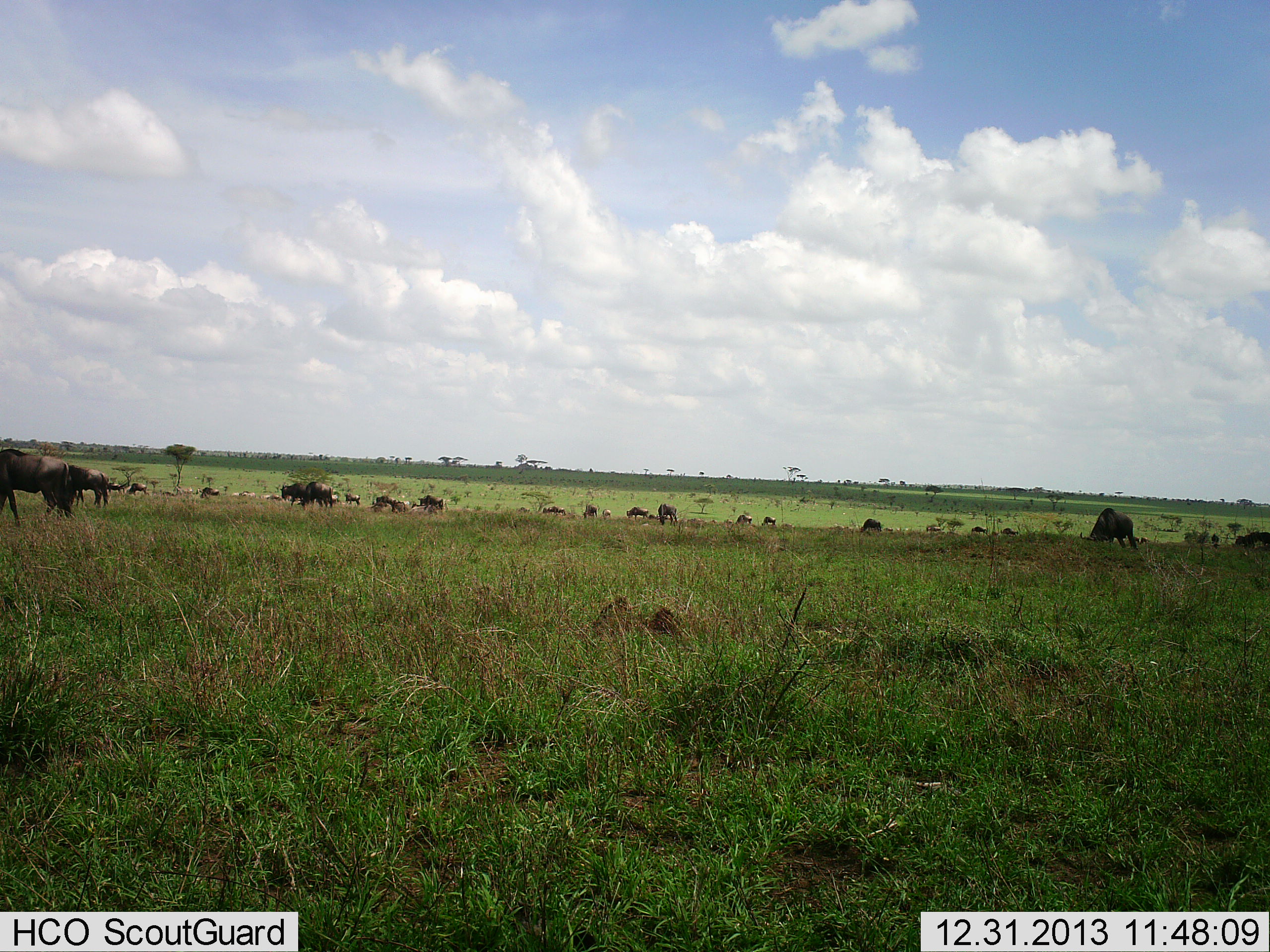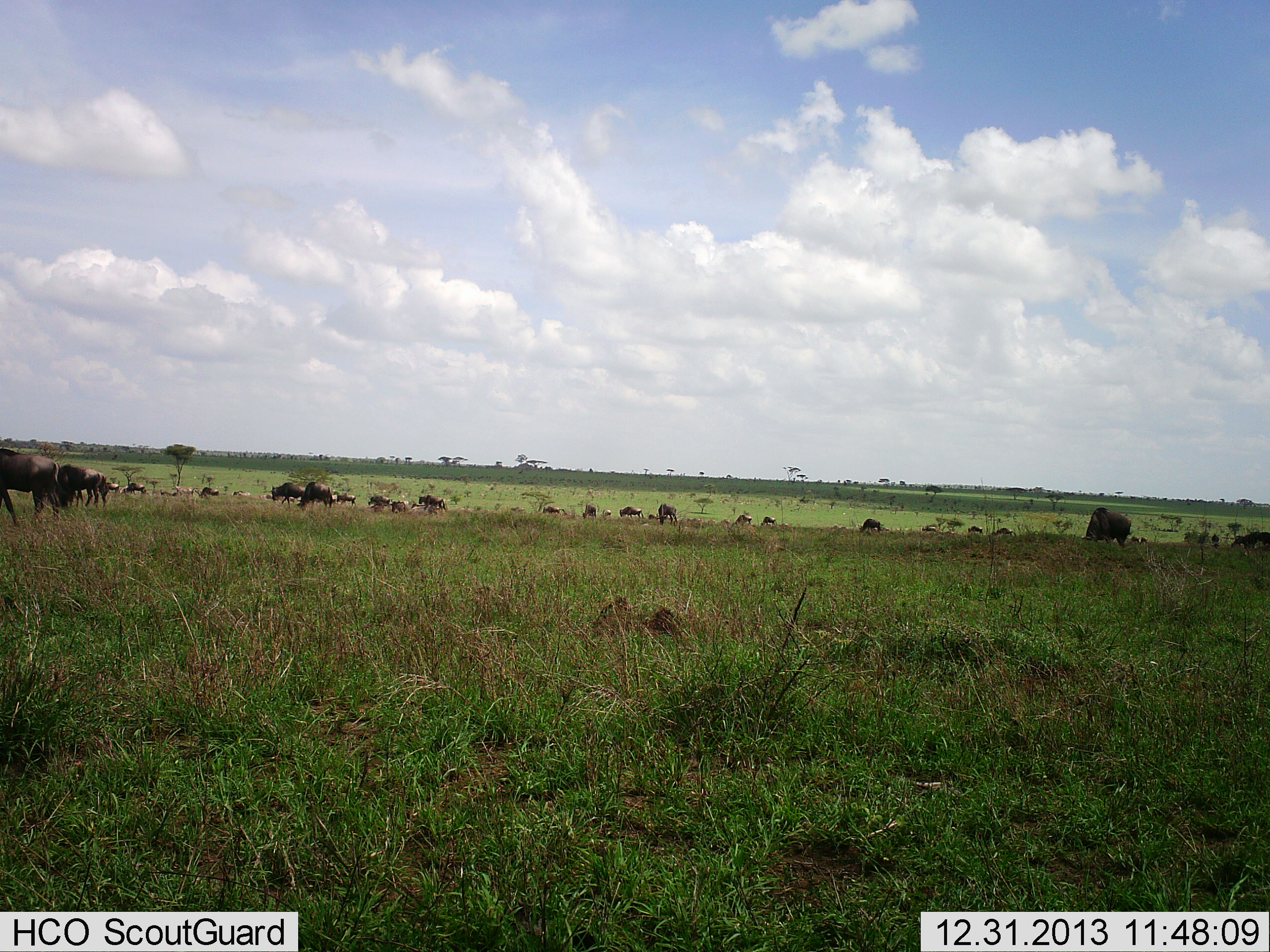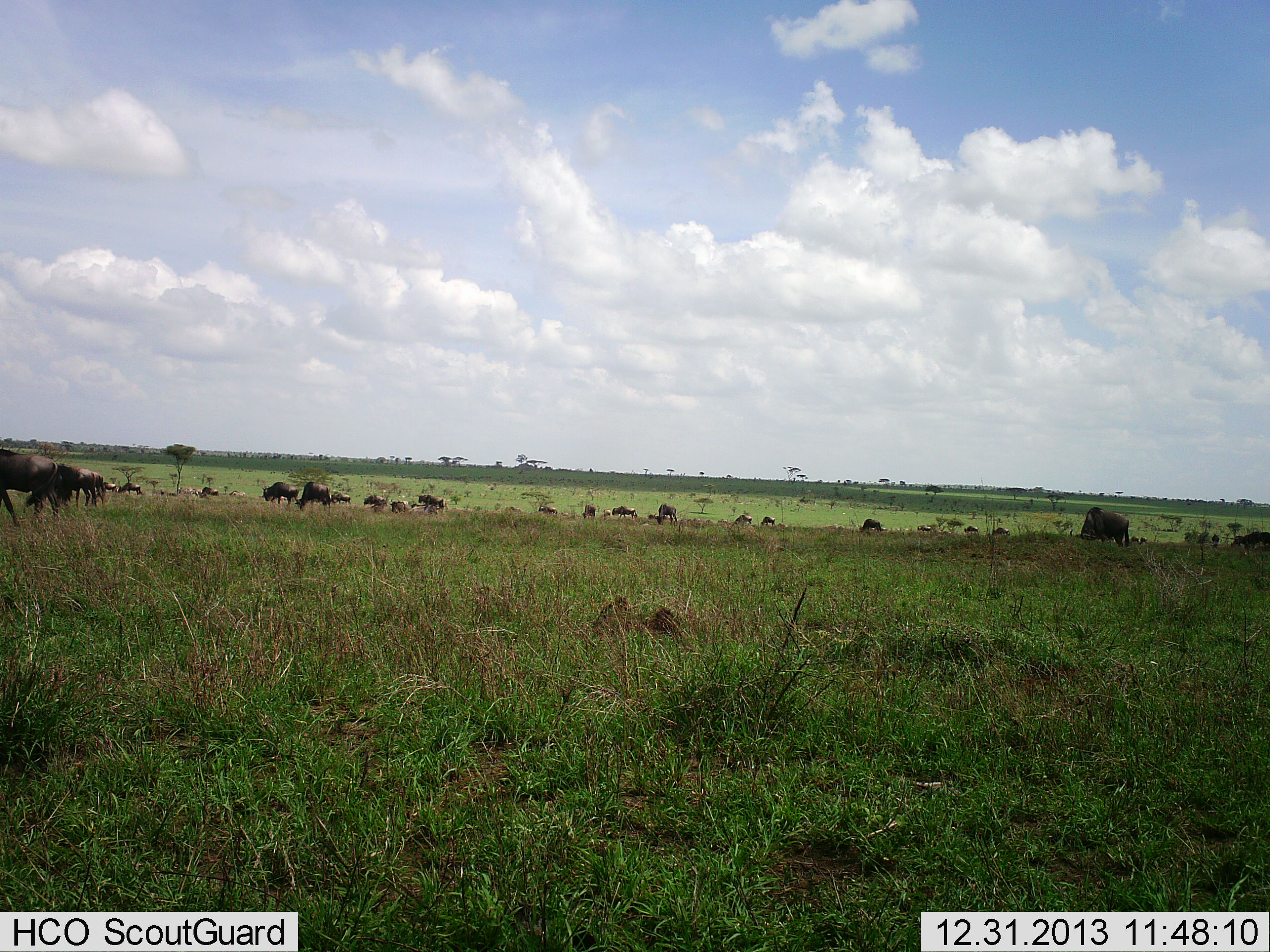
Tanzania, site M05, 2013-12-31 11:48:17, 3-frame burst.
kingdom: Animalia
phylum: Chordata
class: Mammalia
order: Artiodactyla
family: Bovidae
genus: Connochaetes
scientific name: Connochaetes taurinus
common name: blue wildebeest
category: wildebeest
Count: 11-50.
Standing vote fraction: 40%.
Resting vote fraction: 20%.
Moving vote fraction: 80%.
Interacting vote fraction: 10%.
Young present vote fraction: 0%.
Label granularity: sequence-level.